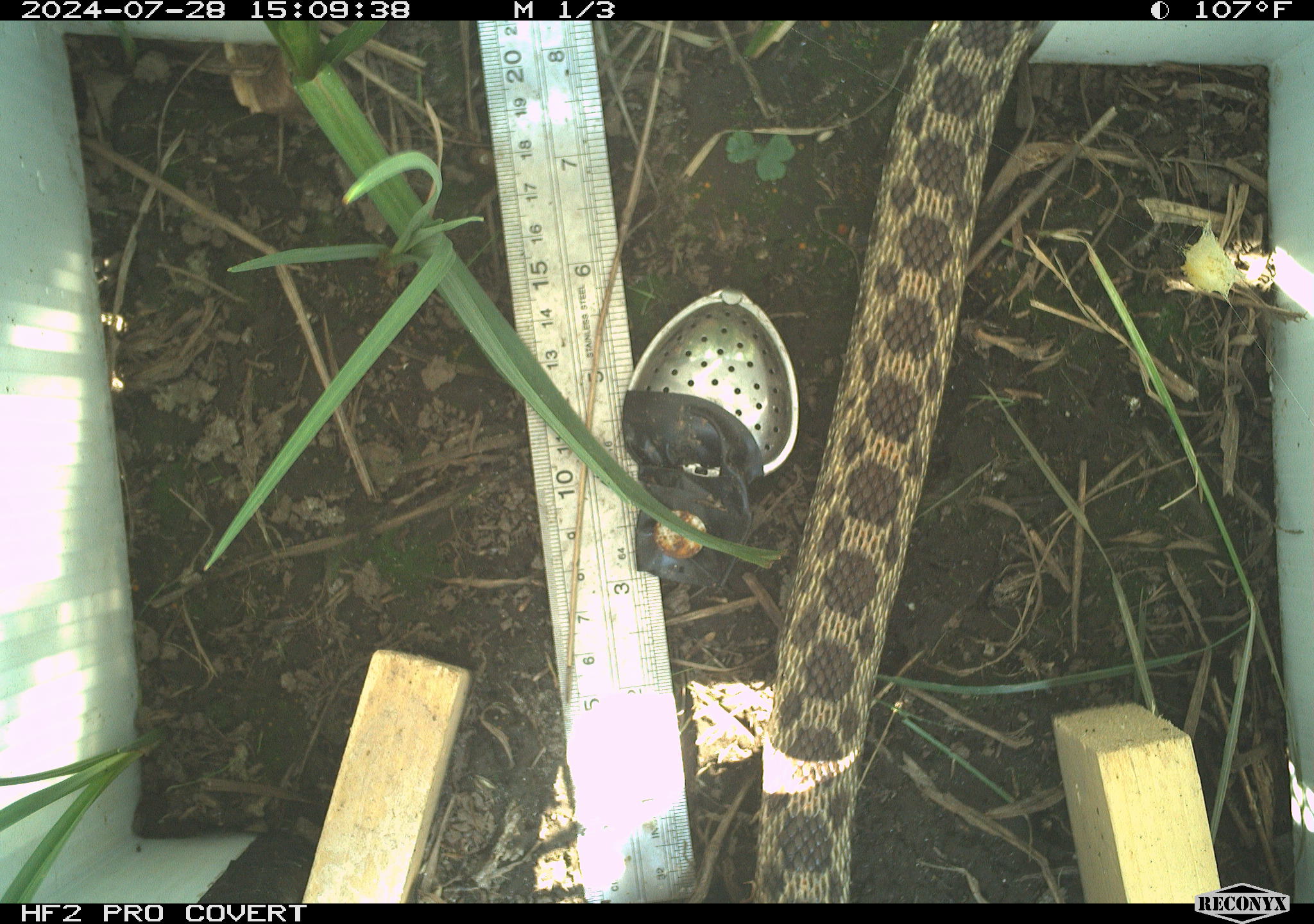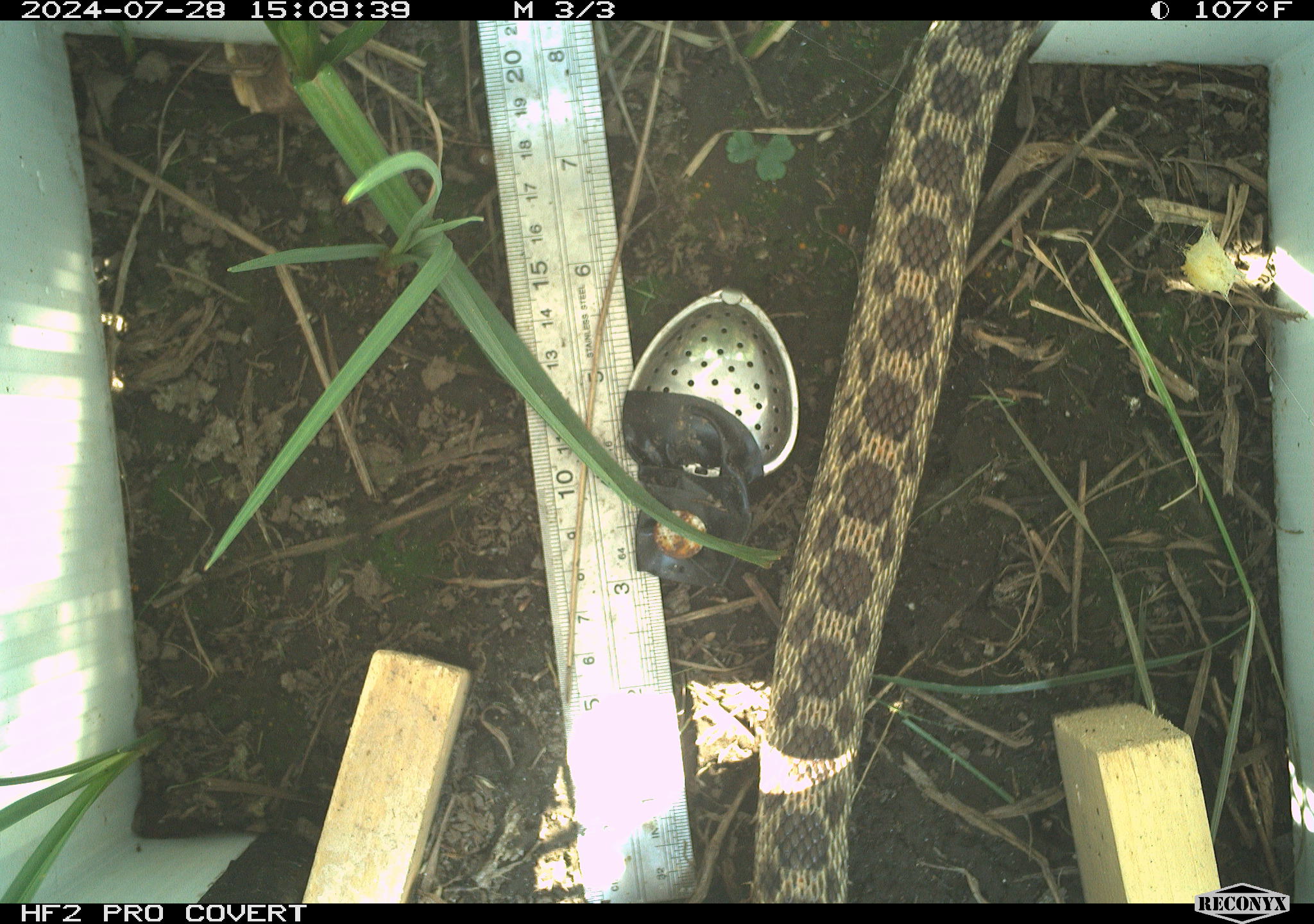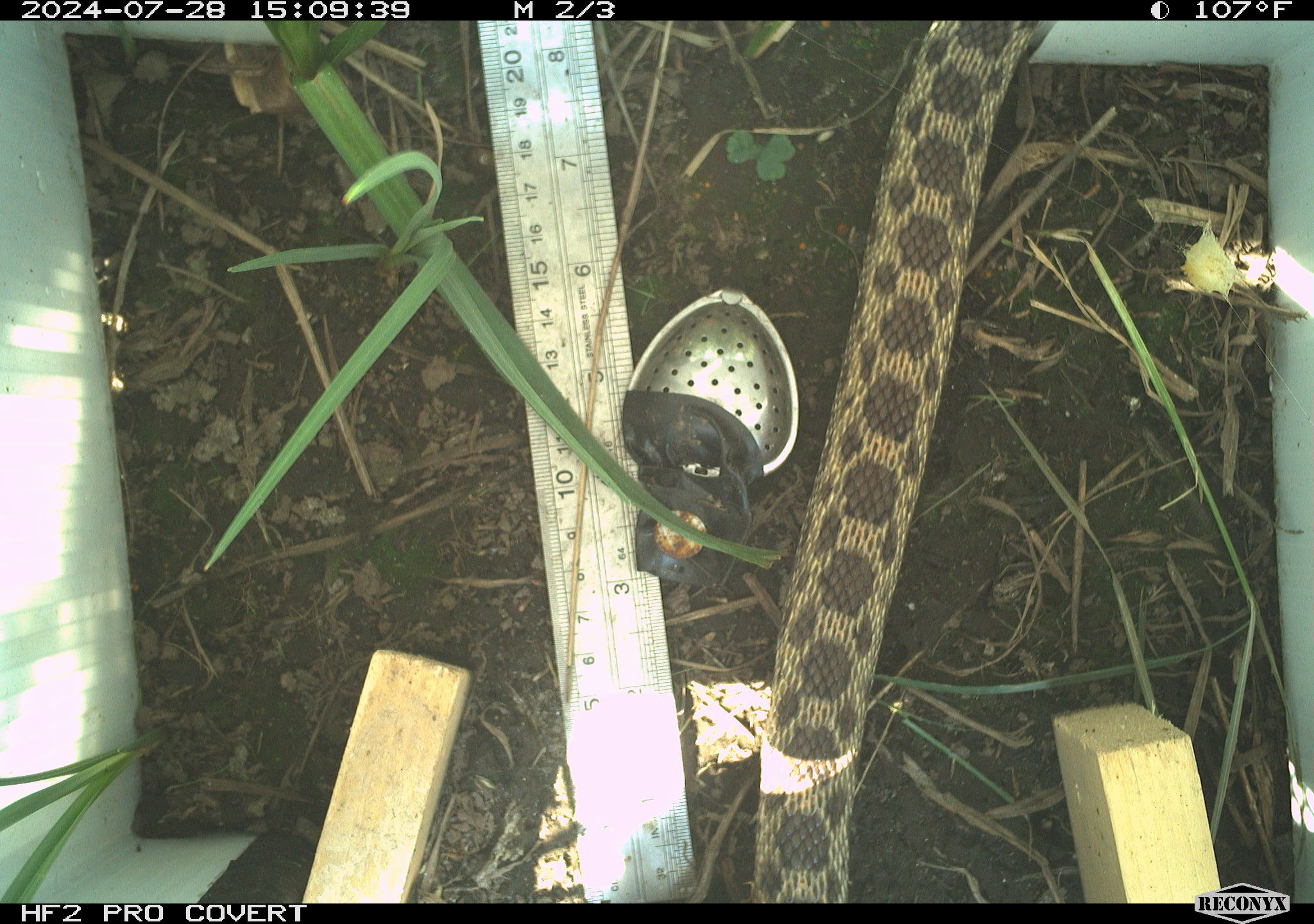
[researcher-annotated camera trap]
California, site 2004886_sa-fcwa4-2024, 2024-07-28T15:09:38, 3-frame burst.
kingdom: Animalia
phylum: Chordata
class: Reptilia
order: Squamata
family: Colubridae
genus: Pituophis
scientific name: Pituophis catenifer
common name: gophersnake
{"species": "gophersnake (Pituophis catenifer)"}